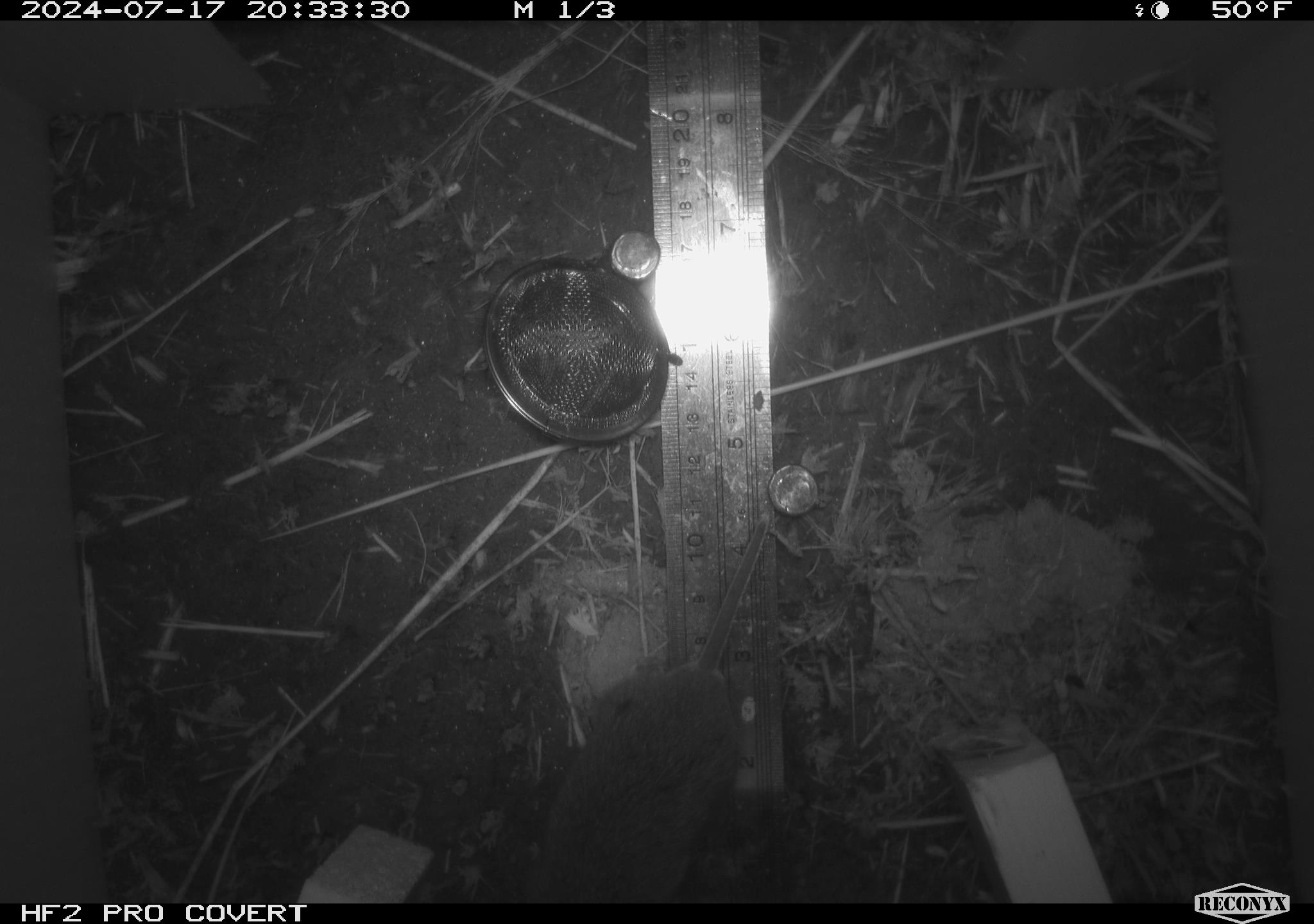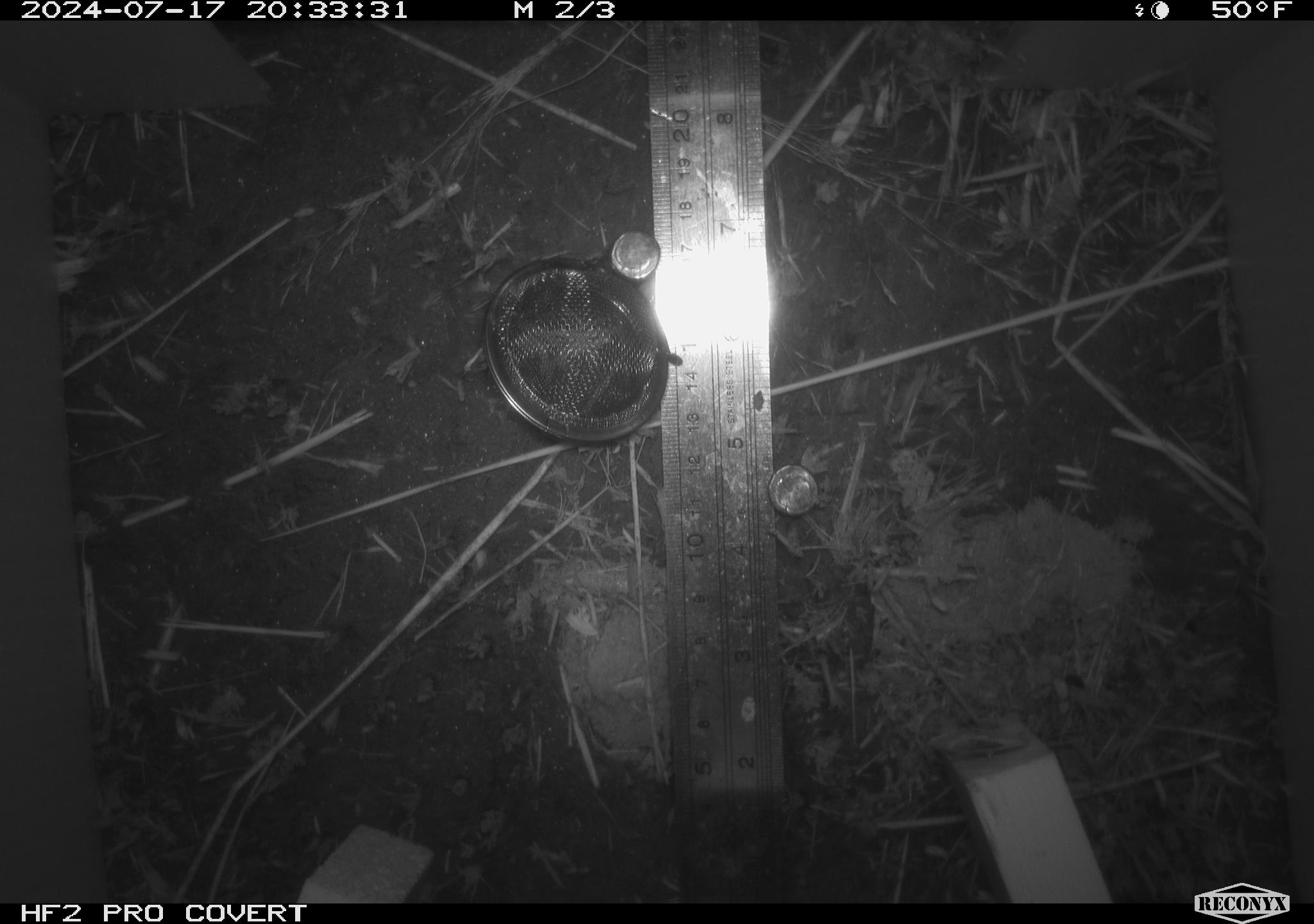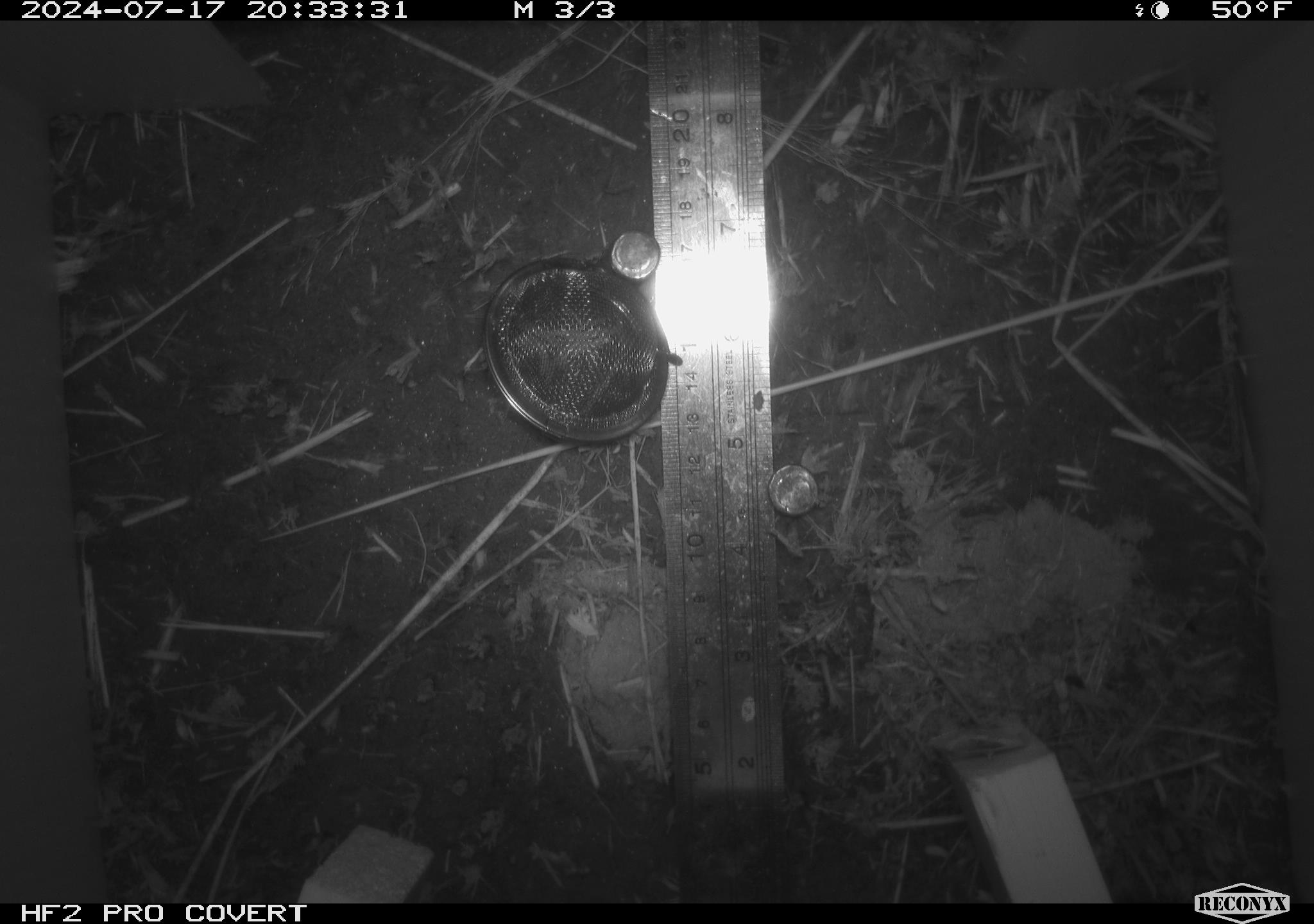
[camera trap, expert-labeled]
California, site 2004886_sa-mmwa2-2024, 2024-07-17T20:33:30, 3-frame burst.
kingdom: Animalia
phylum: Chordata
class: Mammalia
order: Rodentia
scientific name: Rodentia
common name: mouse species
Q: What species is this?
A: Mouse species (Rodentia).